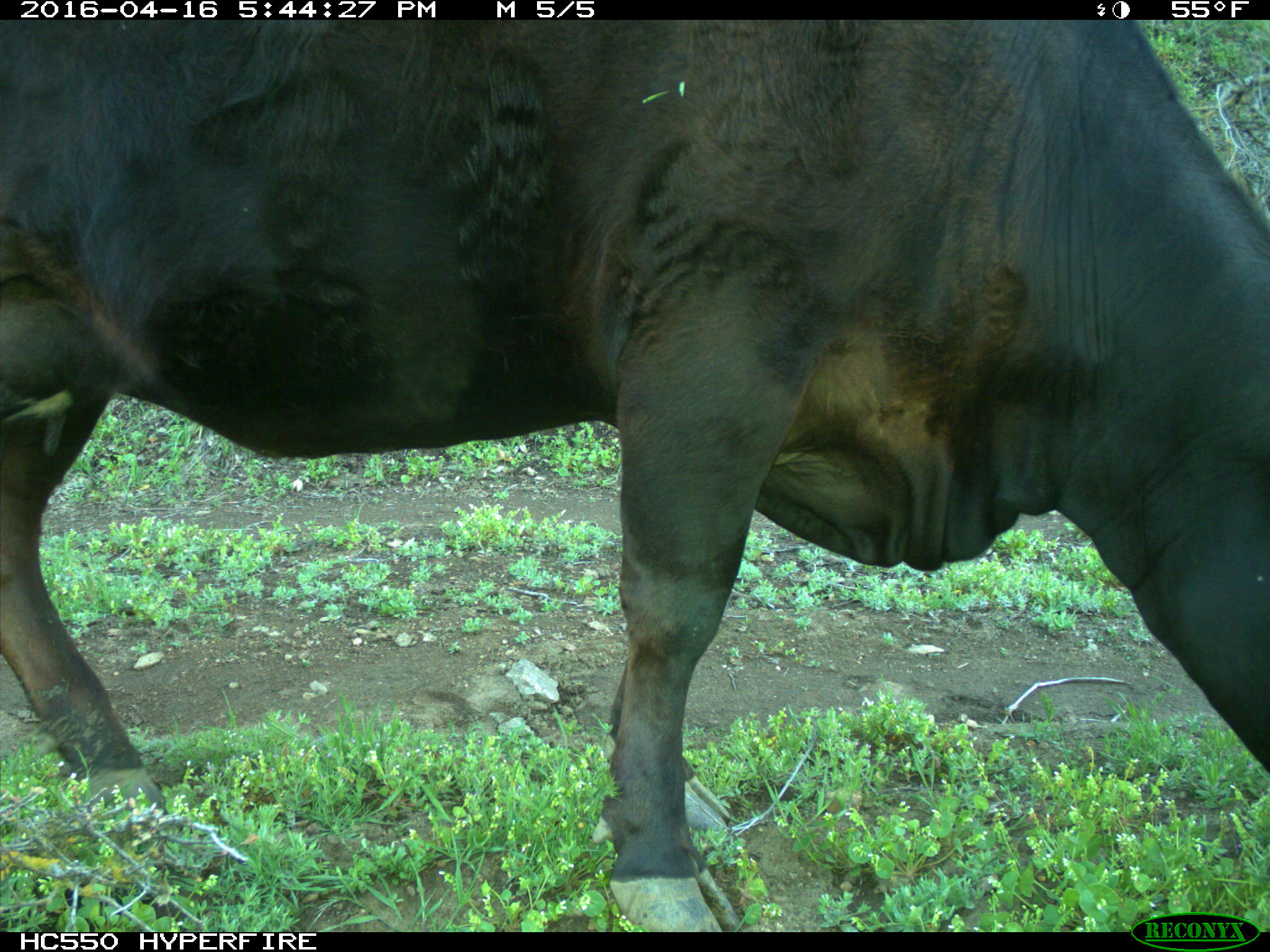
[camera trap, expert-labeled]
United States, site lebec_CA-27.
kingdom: Animalia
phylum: Chordata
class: Mammalia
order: Artiodactyla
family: Bovidae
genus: Bos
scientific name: Bos taurus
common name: domestic cow